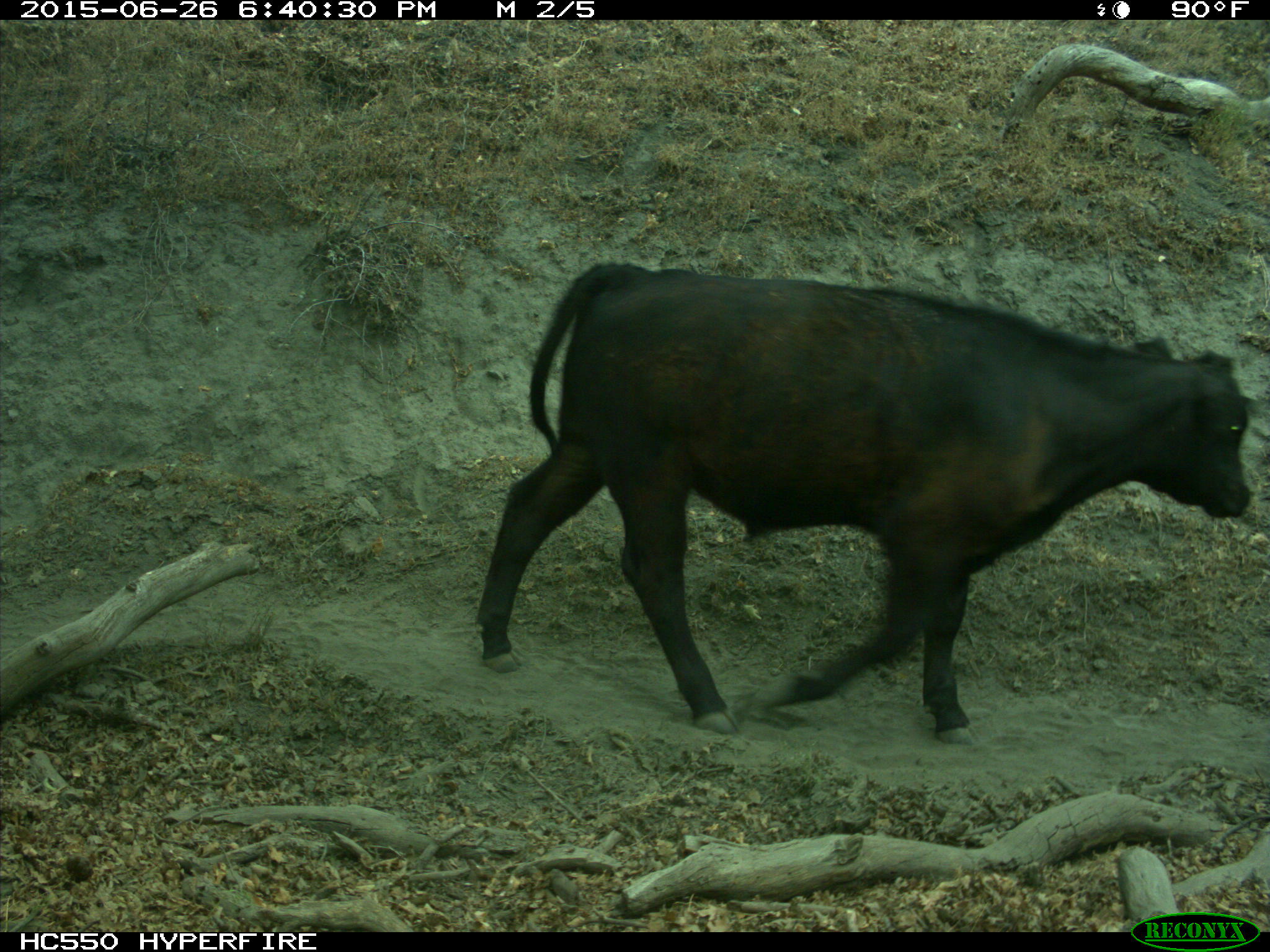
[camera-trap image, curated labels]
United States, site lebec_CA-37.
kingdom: Animalia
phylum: Chordata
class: Mammalia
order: Artiodactyla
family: Bovidae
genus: Bos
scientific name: Bos taurus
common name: domestic cow